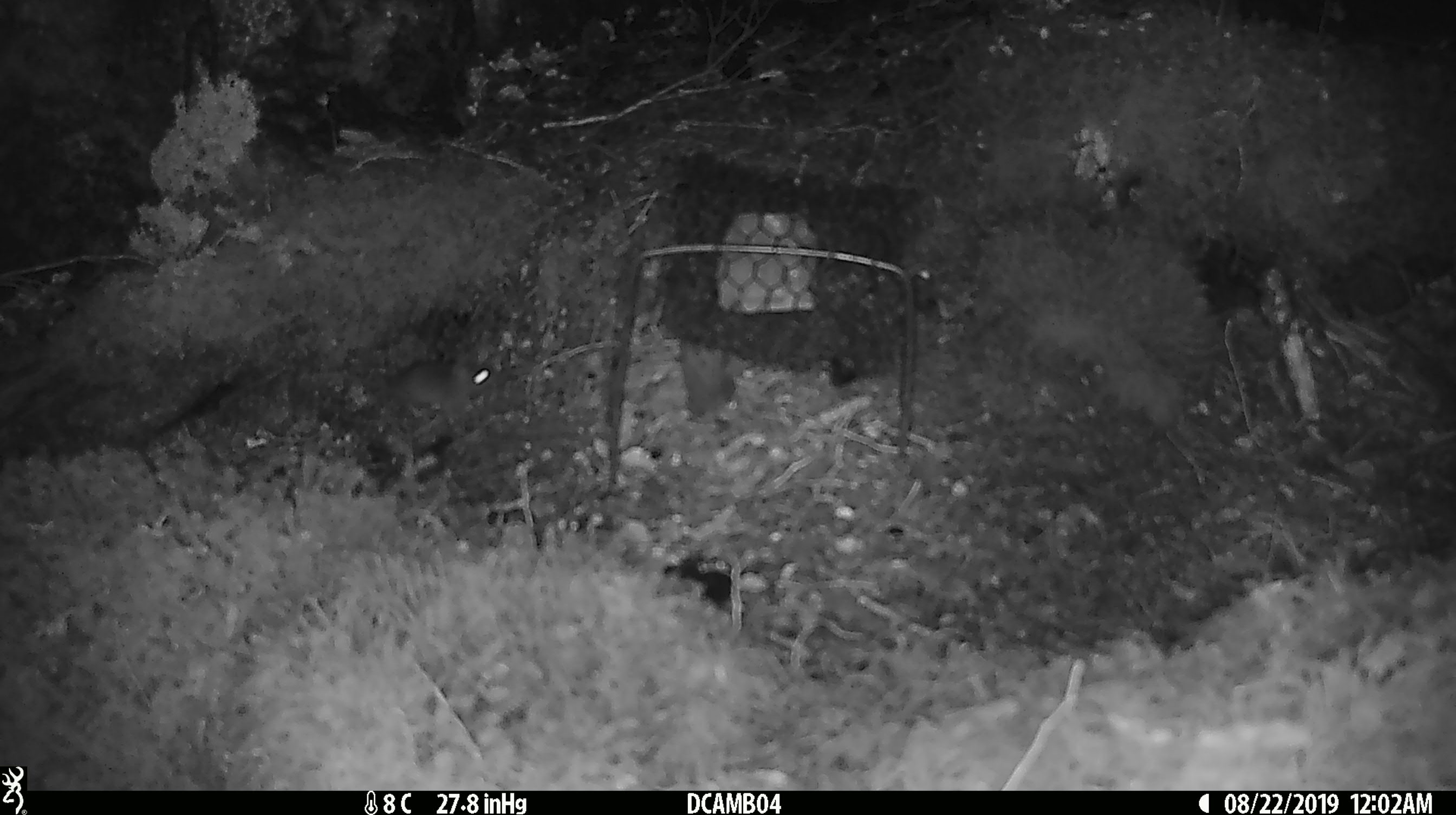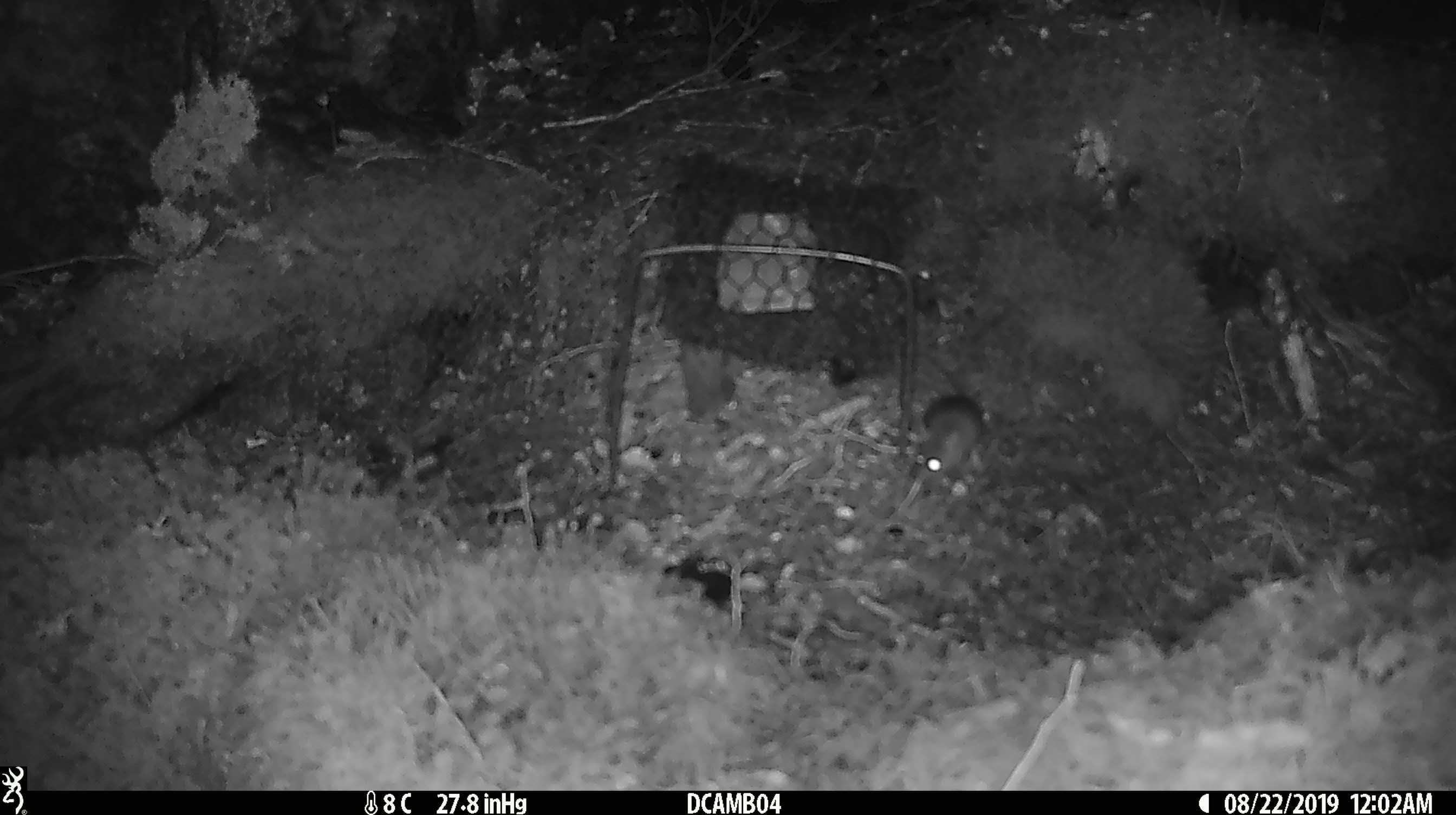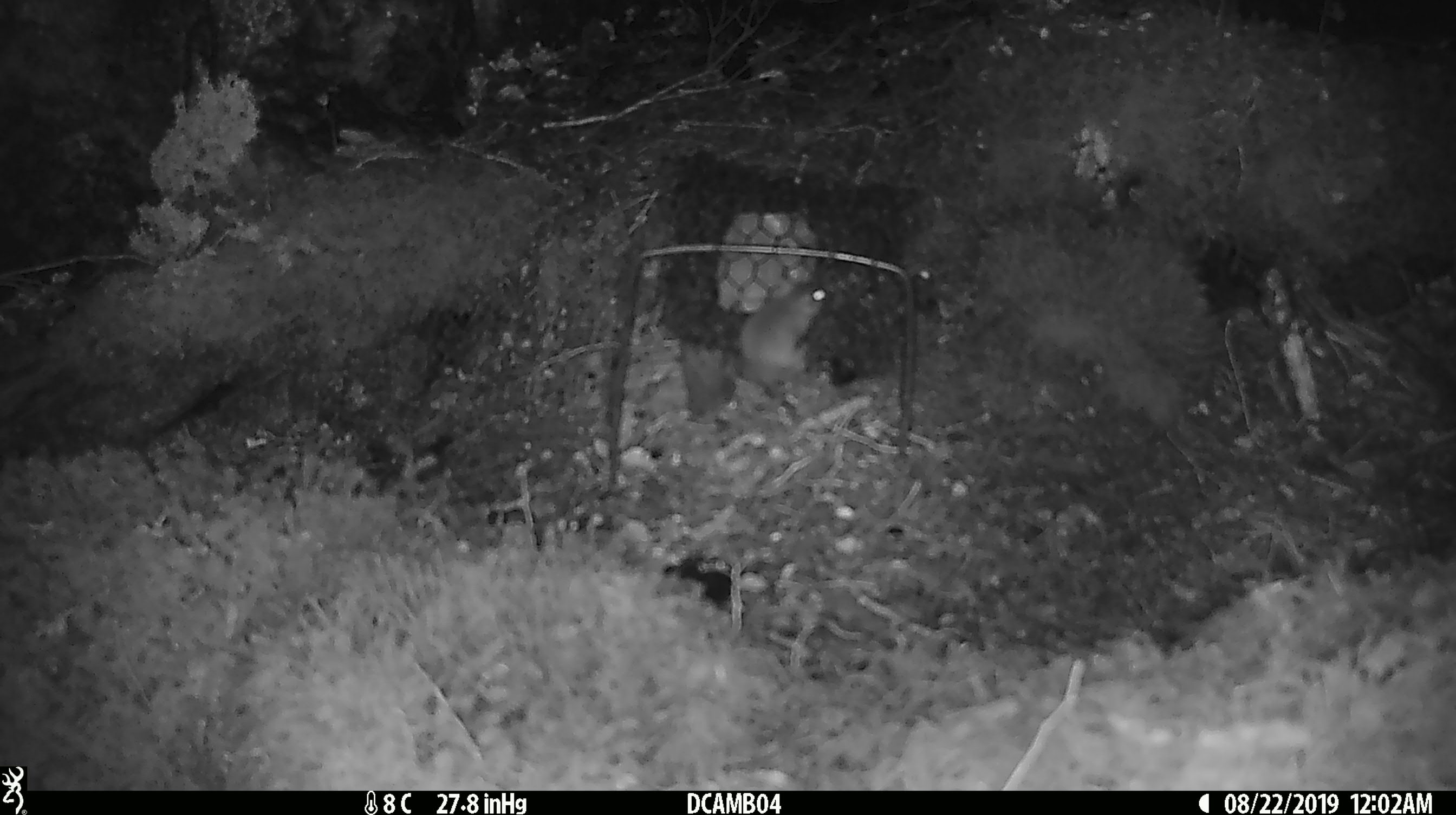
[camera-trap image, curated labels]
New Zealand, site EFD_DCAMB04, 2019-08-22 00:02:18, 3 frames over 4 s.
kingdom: Animalia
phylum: Chordata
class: Mammalia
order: Rodentia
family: Muridae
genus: Mus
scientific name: Mus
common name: mouse